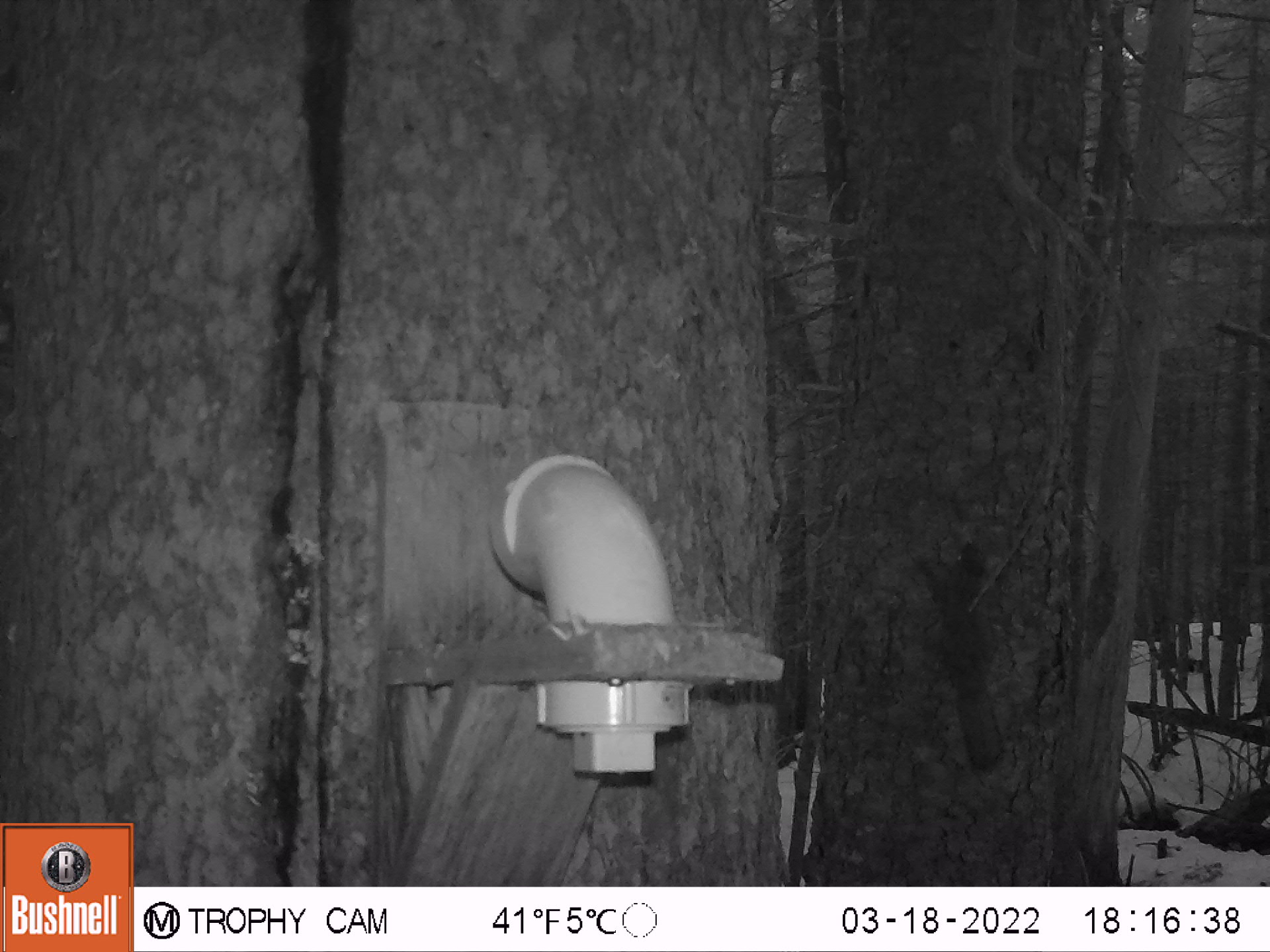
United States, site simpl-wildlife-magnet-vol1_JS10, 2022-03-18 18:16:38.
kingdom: Animalia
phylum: Chordata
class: Mammalia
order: Rodentia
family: Sciuridae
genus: Tamiasciurus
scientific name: Tamiasciurus hudsonicus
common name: red squirrel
Red squirrel (Tamiasciurus hudsonicus).